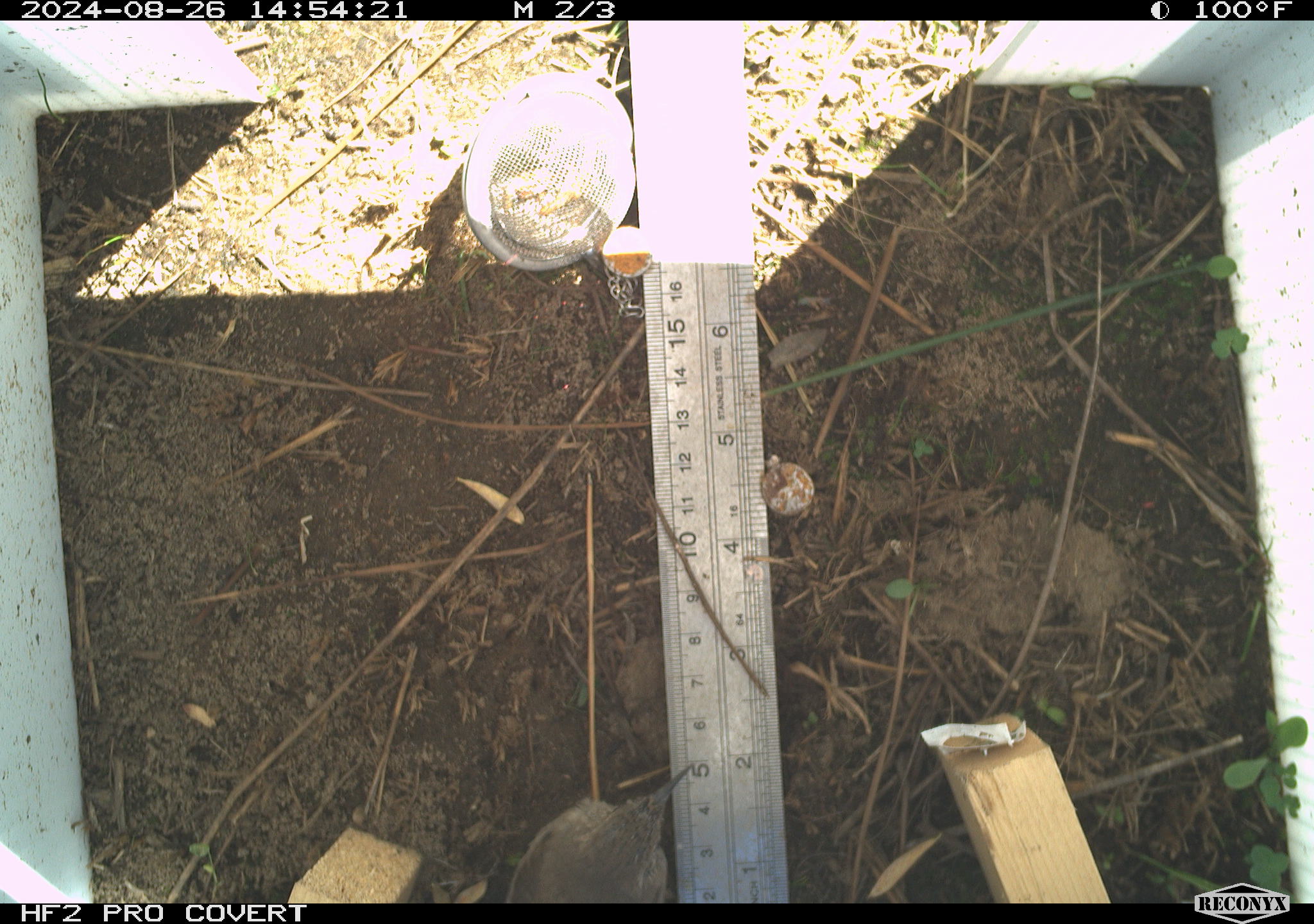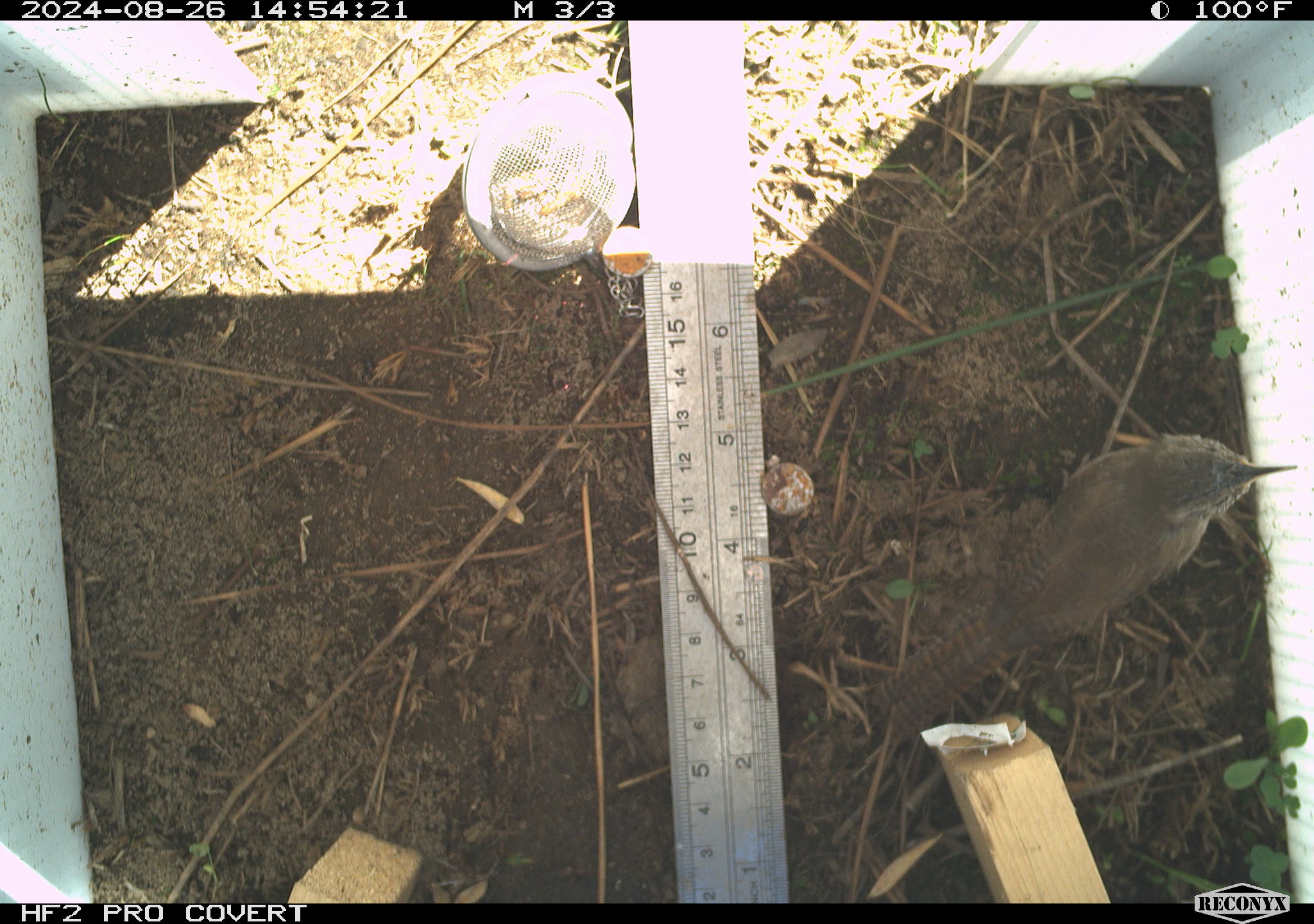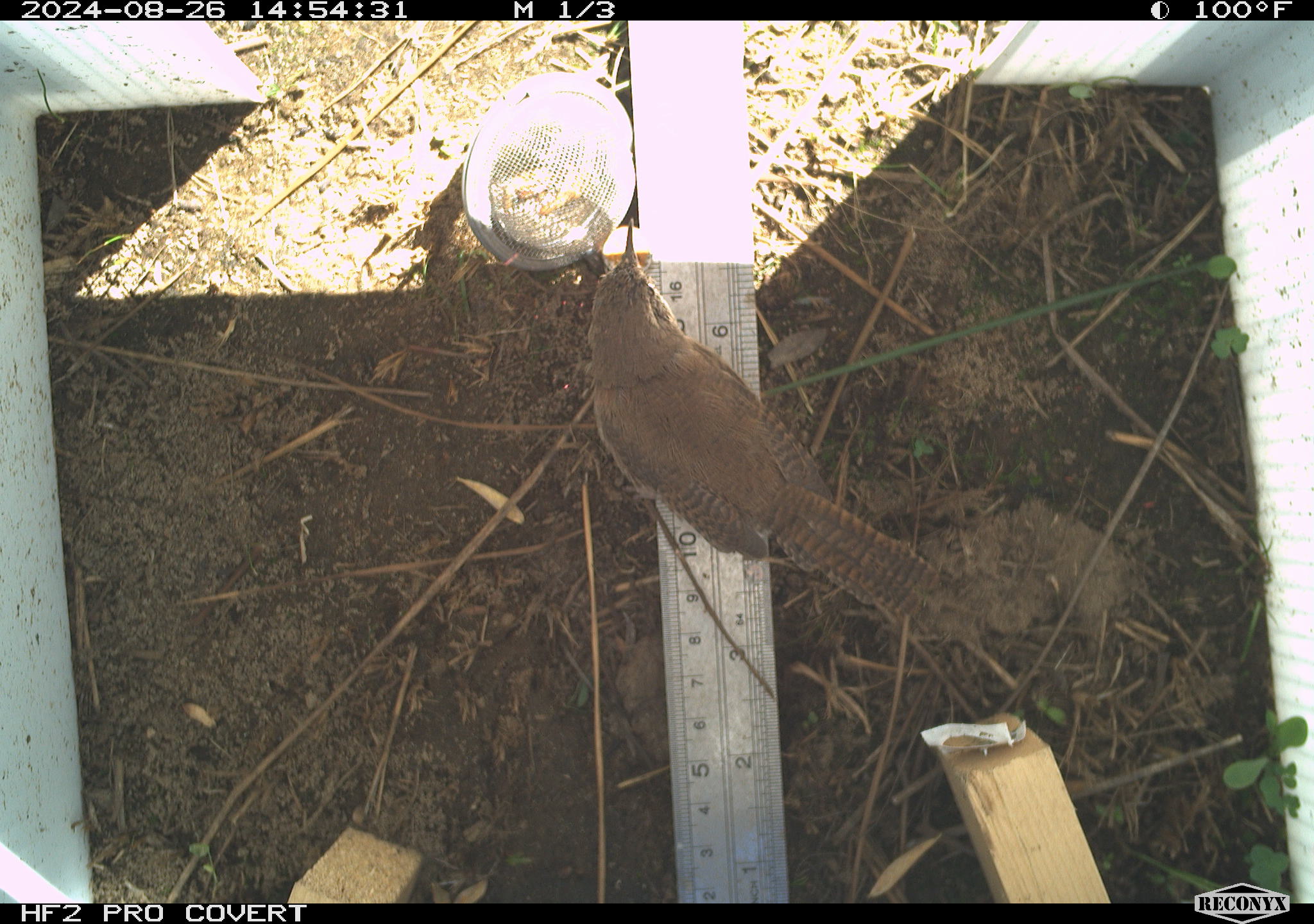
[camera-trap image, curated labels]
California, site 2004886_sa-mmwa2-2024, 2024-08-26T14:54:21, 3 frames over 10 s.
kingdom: Animalia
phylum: Chordata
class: Aves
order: Passeriformes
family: Troglodytidae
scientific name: Troglodytidae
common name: wren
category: troglodytidae family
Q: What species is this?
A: Troglodytidae family (wren) (Troglodytidae).